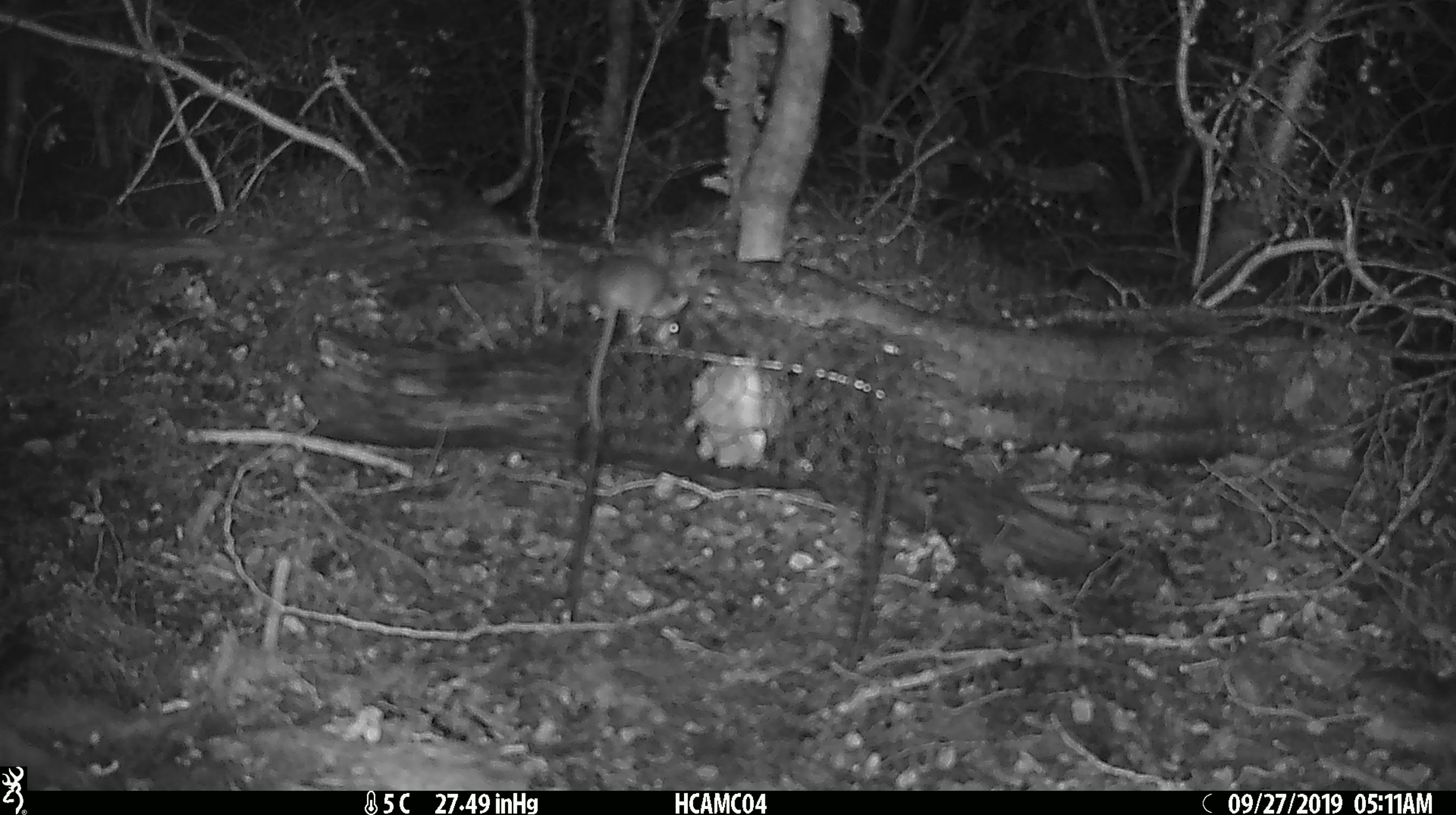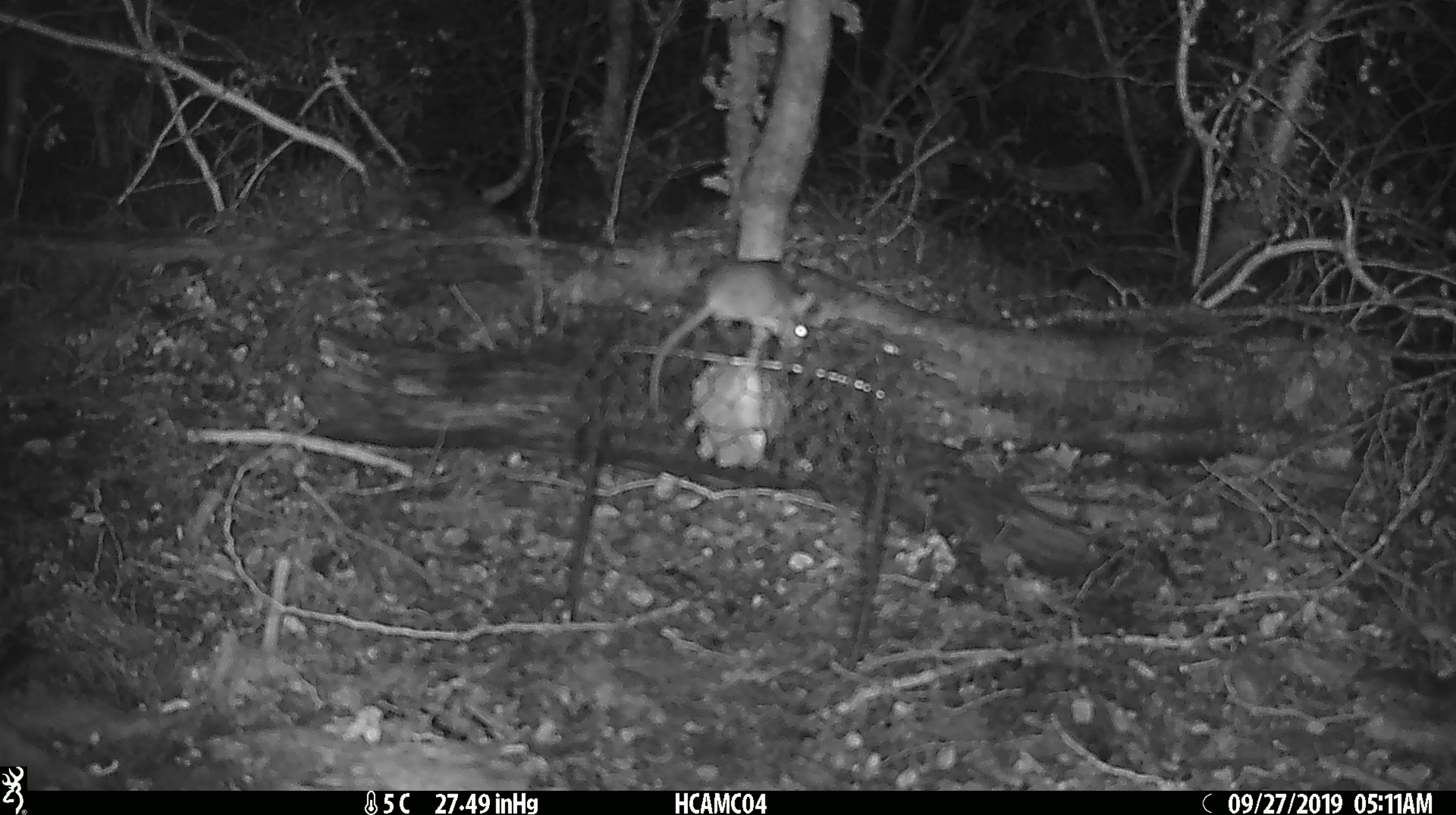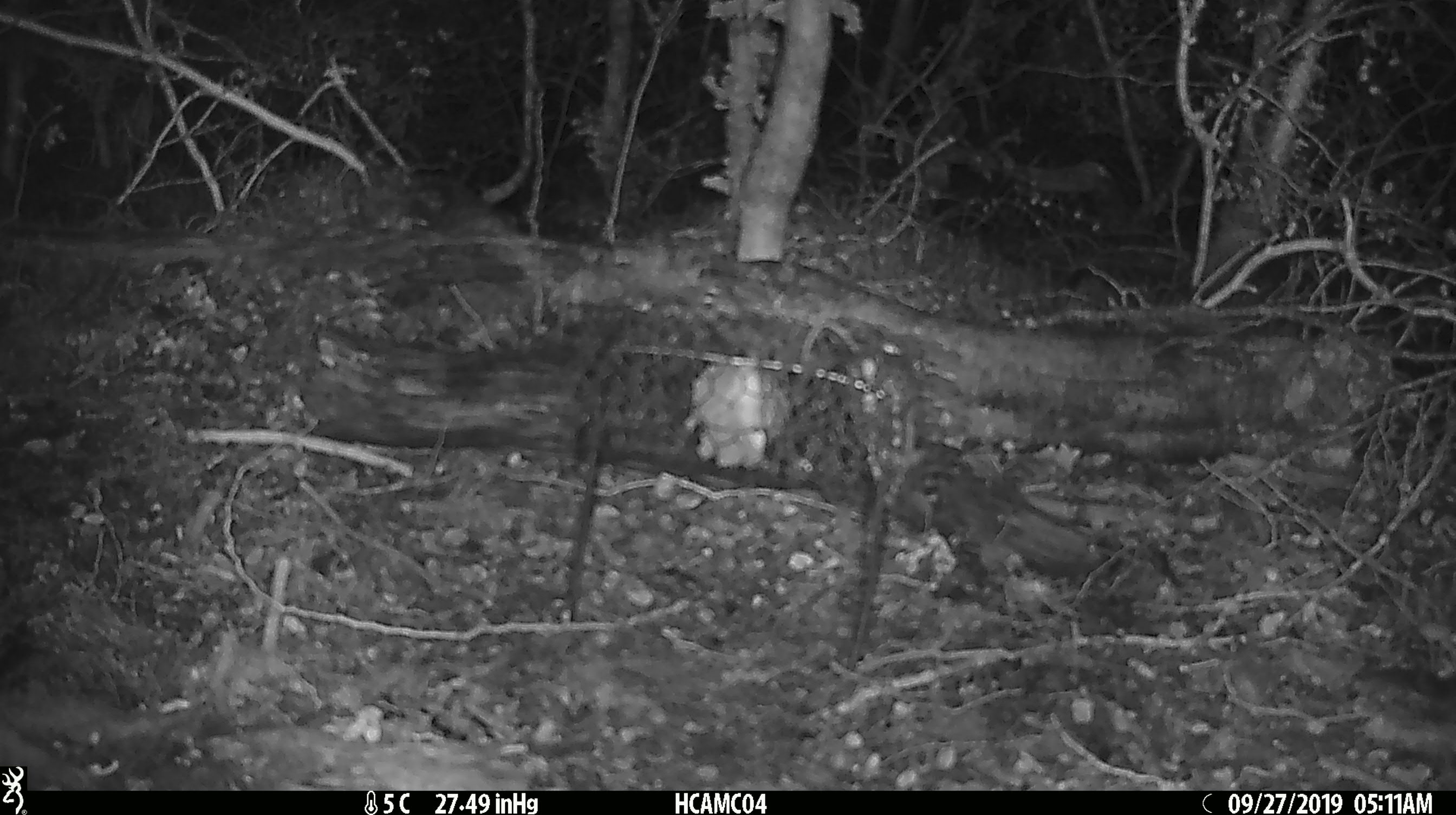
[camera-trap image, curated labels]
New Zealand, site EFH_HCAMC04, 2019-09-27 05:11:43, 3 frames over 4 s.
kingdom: Animalia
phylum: Chordata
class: Mammalia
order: Rodentia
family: Muridae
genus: Mus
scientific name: Mus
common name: mouse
Mouse (Mus).